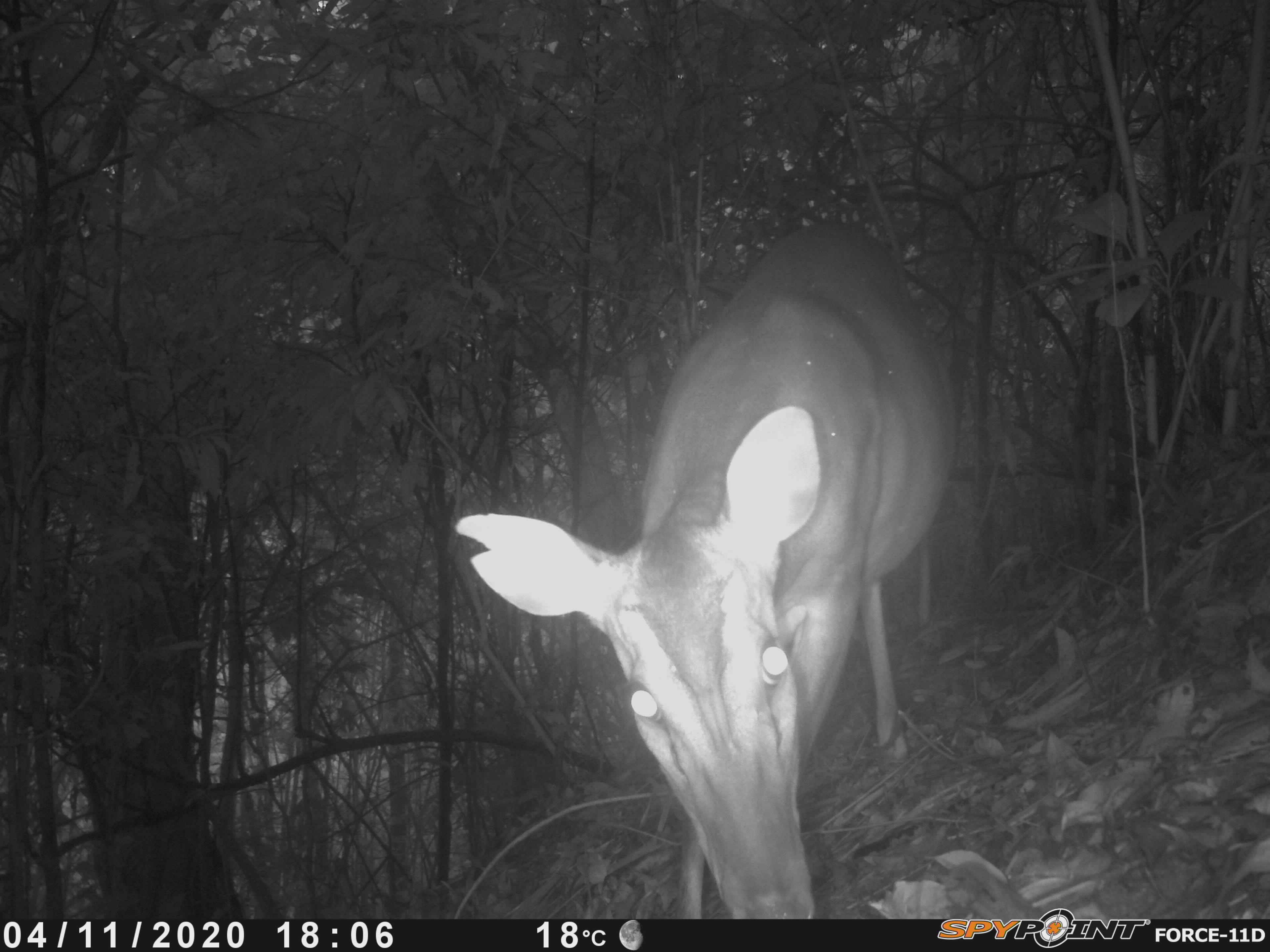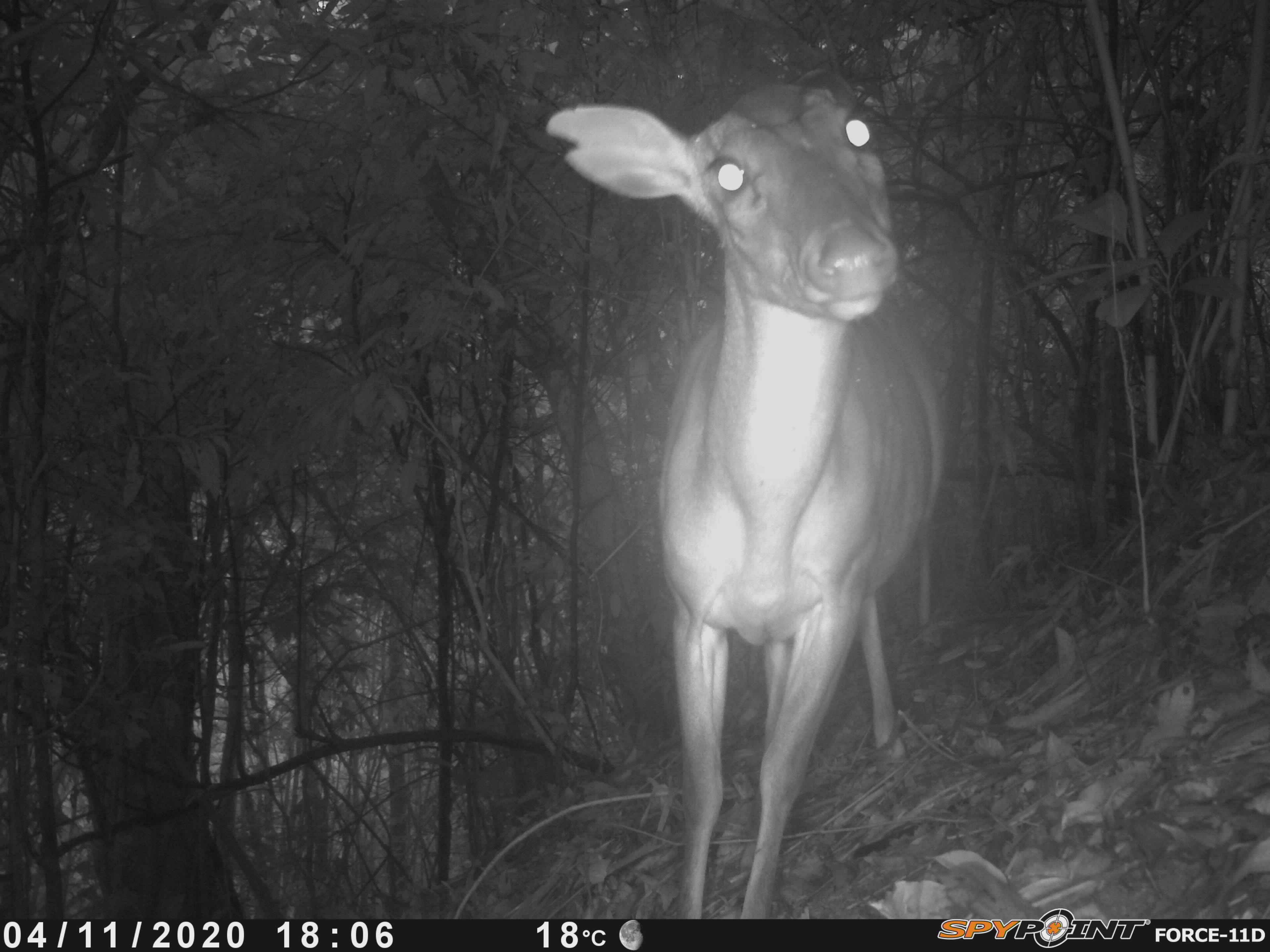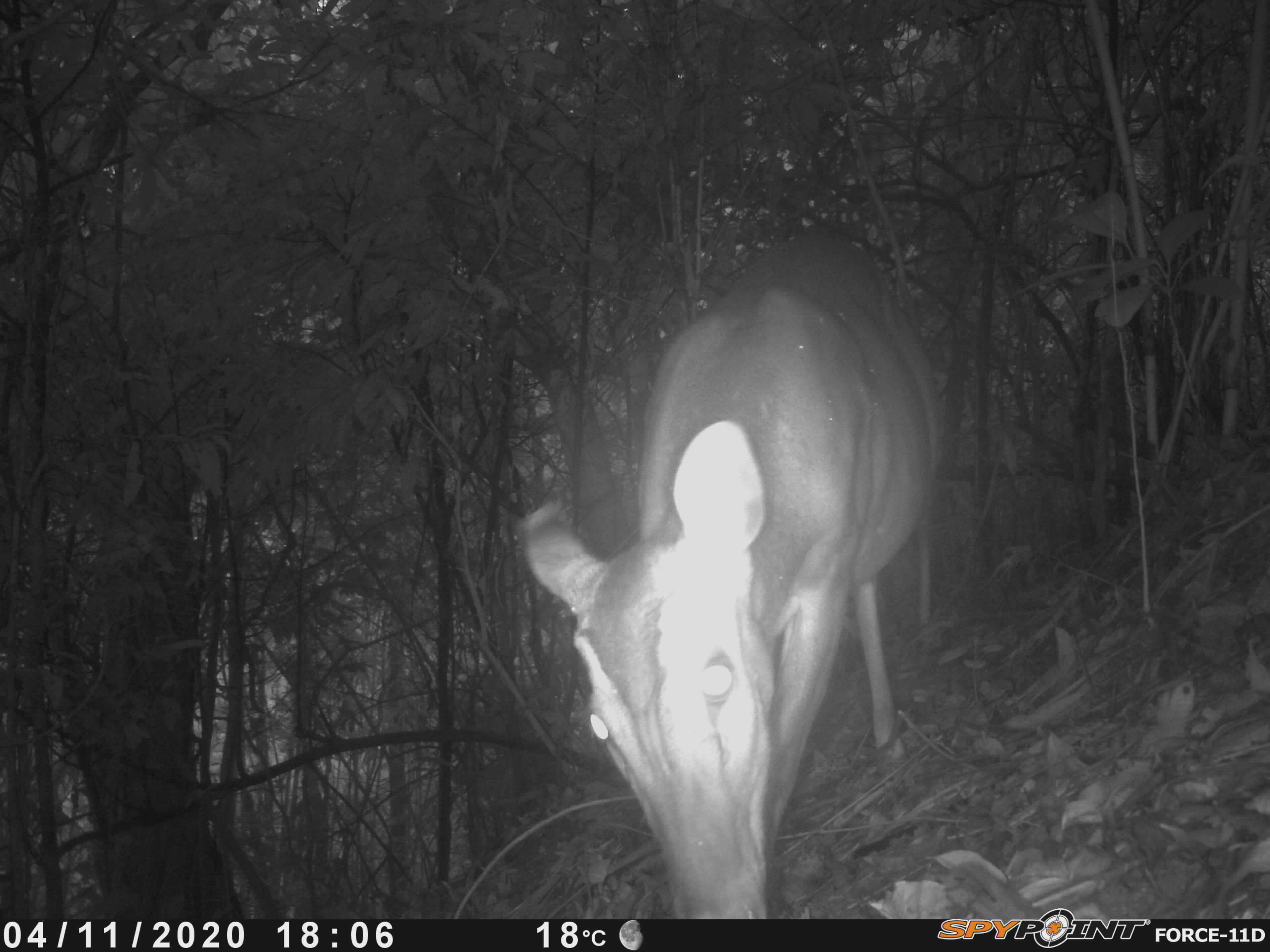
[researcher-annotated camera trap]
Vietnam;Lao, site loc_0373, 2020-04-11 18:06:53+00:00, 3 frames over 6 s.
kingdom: Animalia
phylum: Chordata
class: Mammalia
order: Artiodactyla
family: Cervidae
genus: Muntiacus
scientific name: Muntiacus vuquangensis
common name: large-antlered muntjac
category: large antlered muntjac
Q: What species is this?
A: Large antlered muntjac (large-antlered muntjac) (Muntiacus vuquangensis).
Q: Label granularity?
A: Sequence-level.